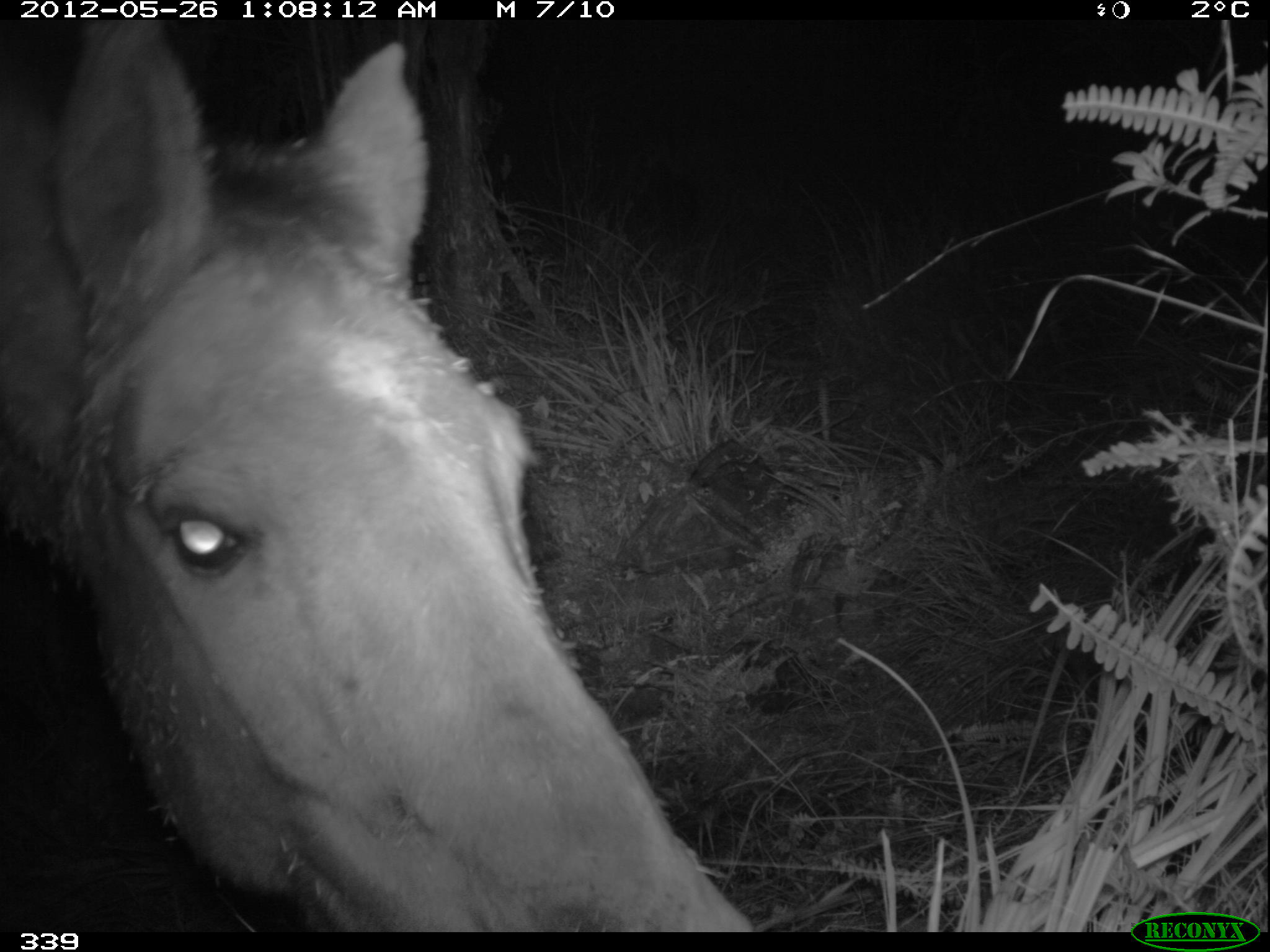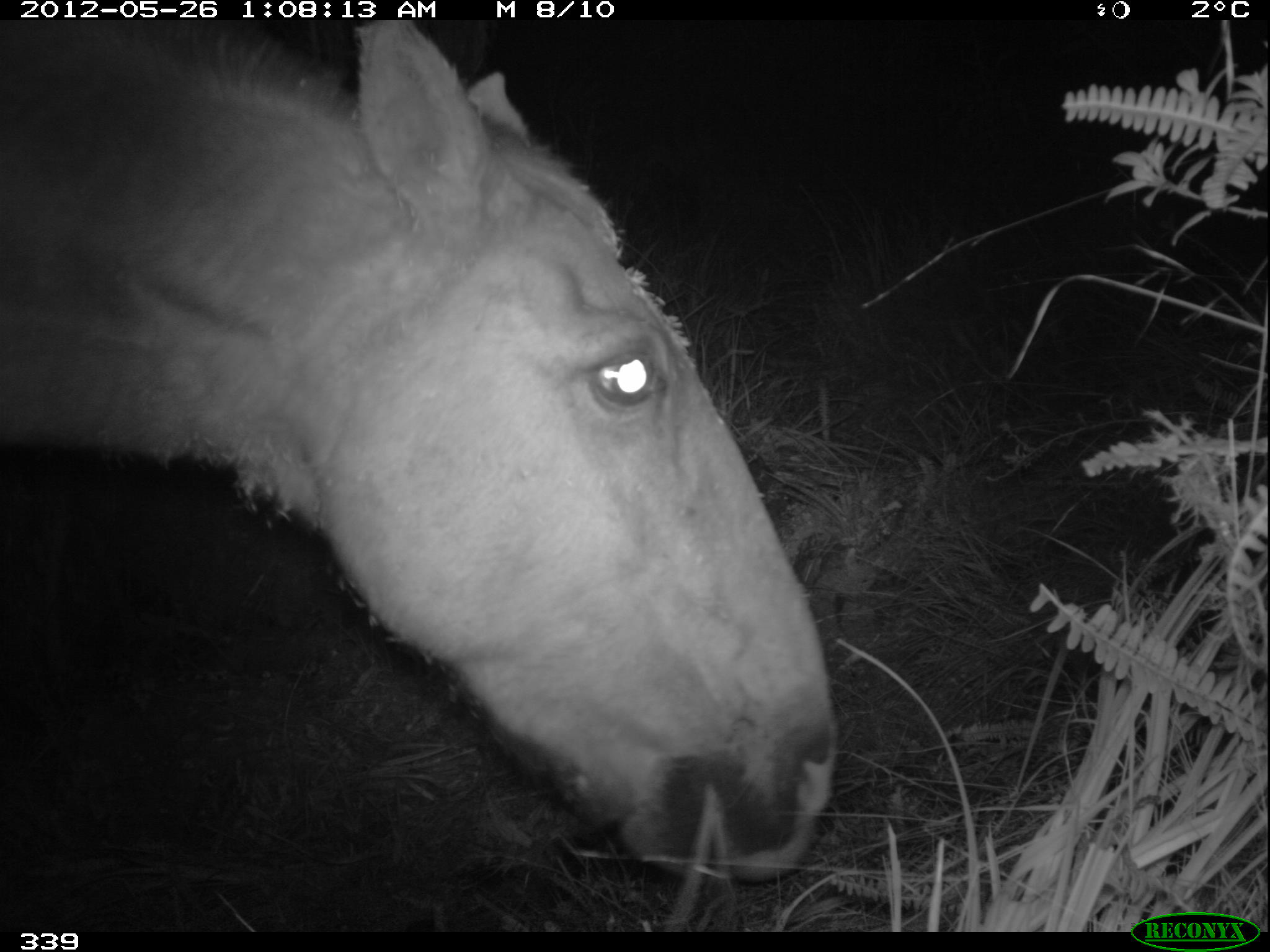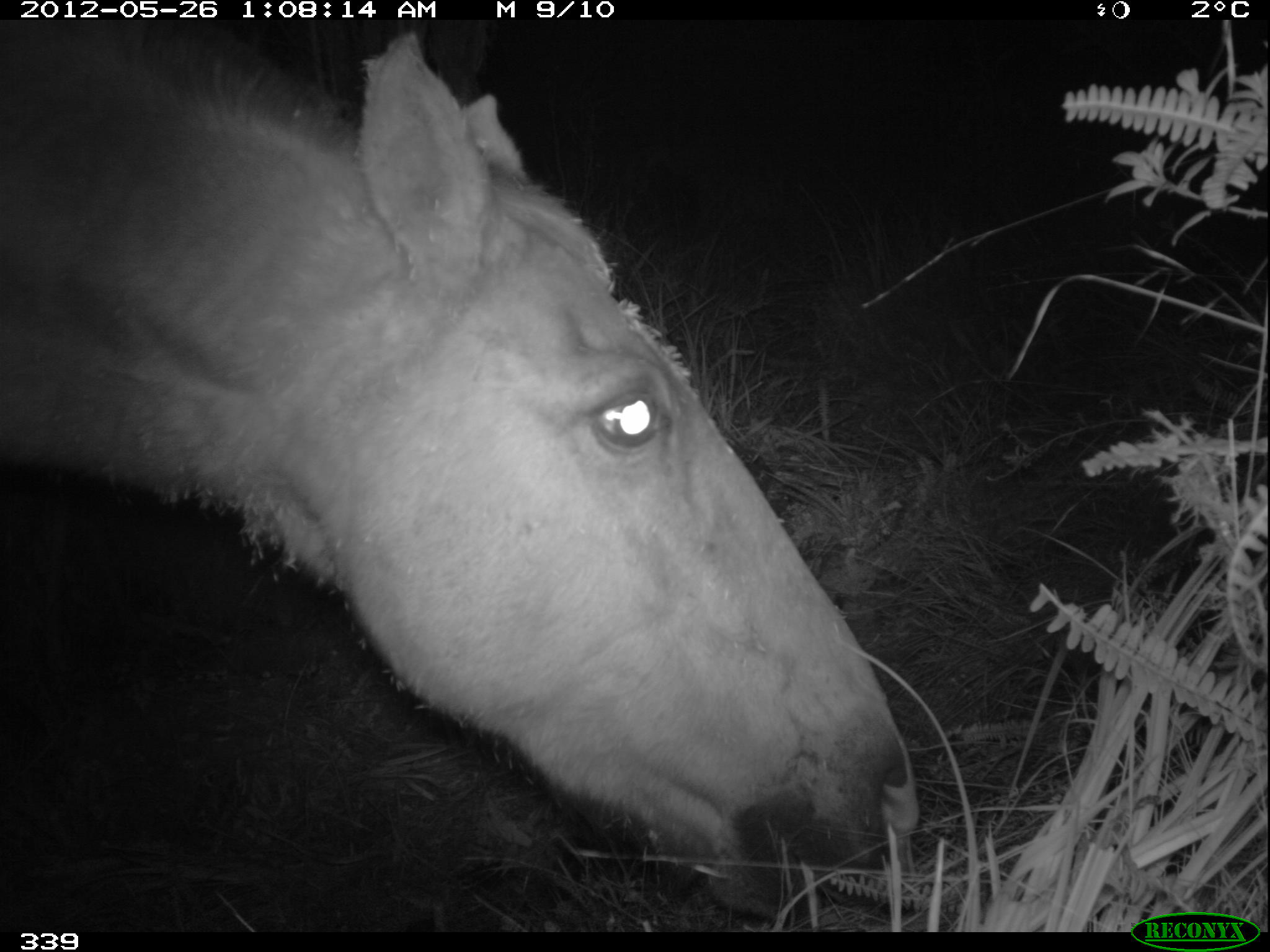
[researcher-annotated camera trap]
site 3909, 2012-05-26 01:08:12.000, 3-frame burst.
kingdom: Animalia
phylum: Chordata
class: Mammalia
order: Perissodactyla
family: Equidae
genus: Equus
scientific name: Equus caballus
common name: domestic horse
Equus caballus (domestic horse).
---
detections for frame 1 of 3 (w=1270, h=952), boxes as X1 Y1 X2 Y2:
equus caballus: 0 19 755 932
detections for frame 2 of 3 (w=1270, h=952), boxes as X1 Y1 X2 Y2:
equus caballus: 0 20 840 888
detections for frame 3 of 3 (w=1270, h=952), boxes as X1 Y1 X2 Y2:
equus caballus: 2 20 919 922